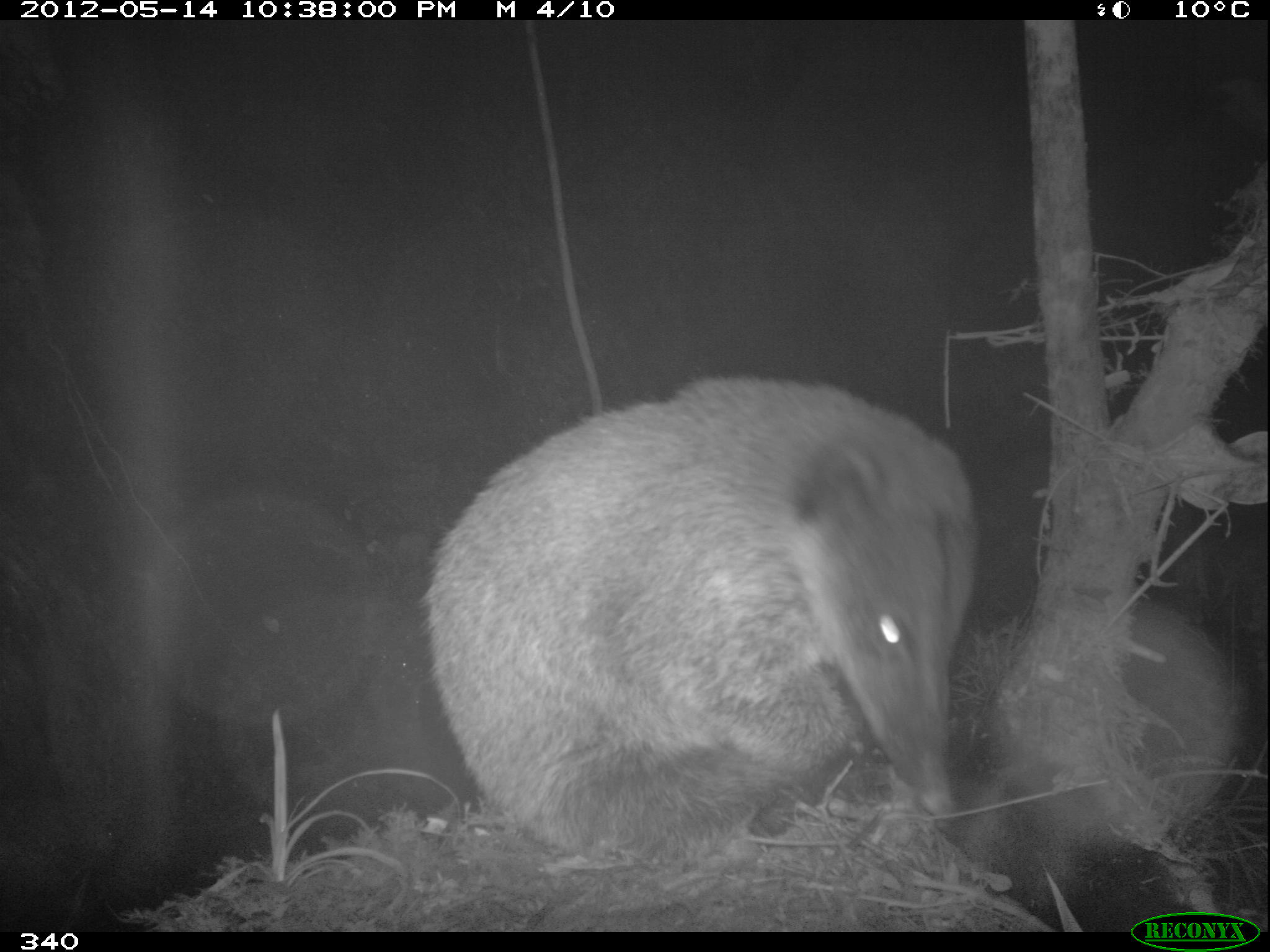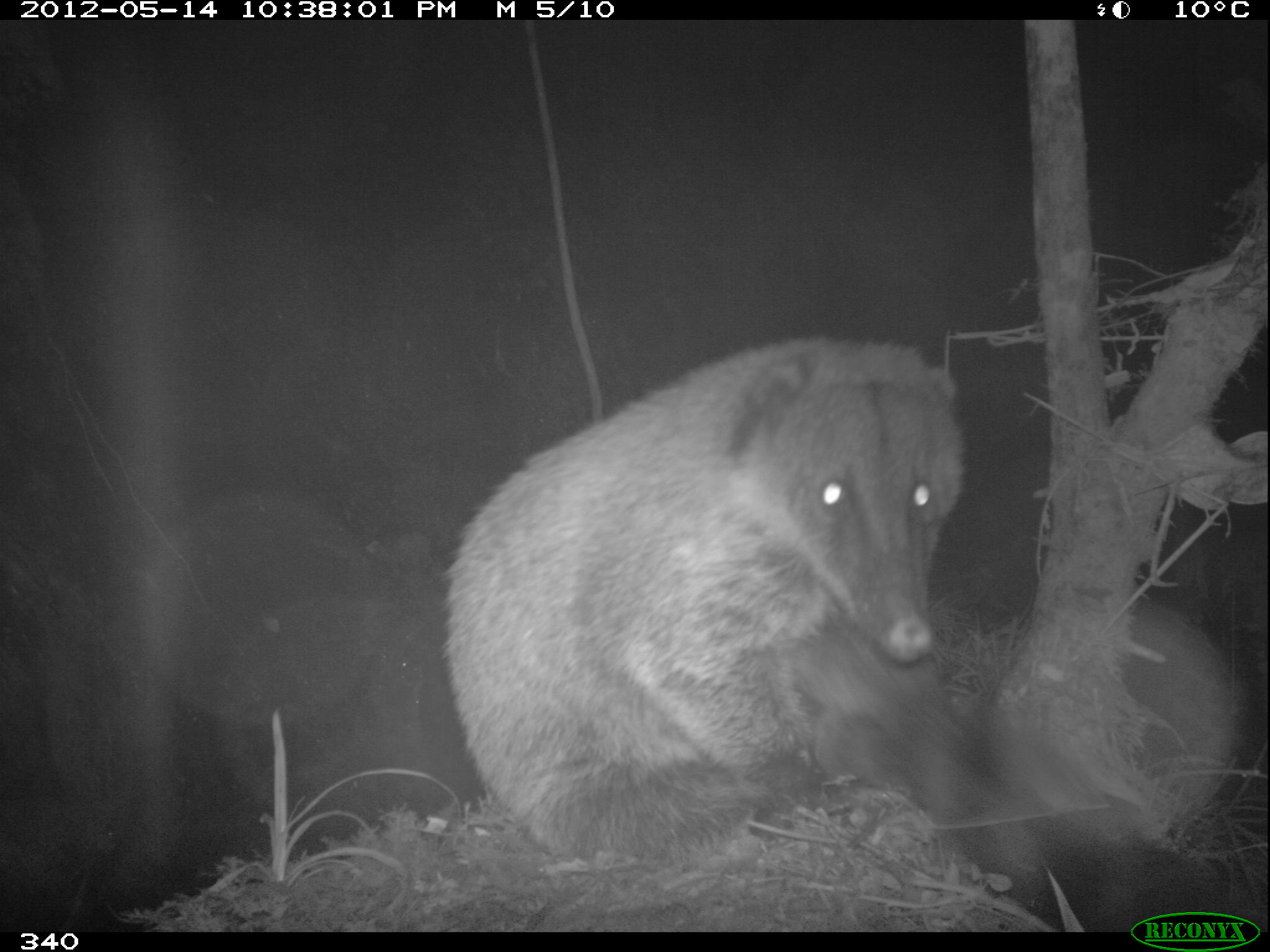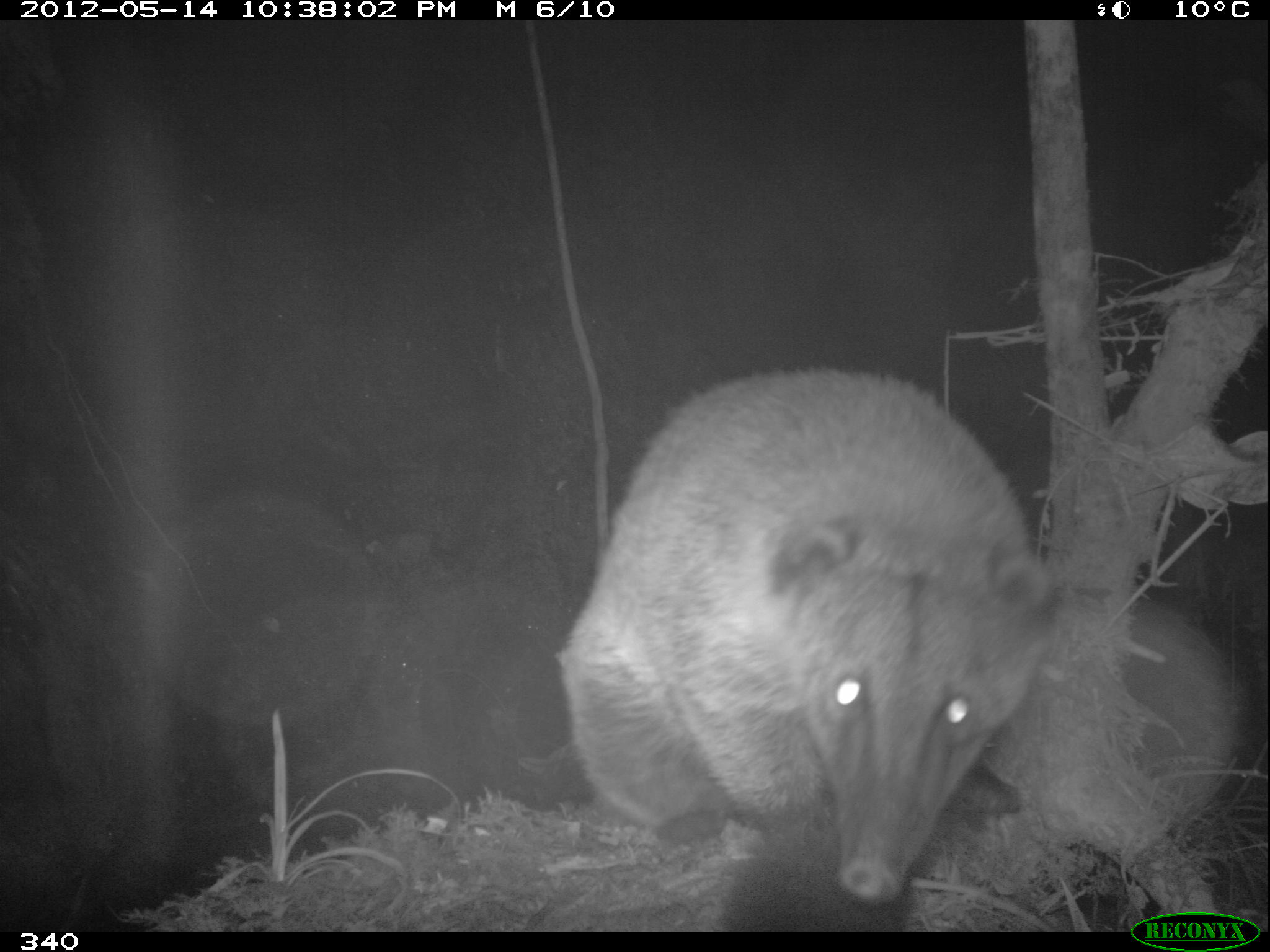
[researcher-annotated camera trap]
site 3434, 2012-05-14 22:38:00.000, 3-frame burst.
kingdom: Animalia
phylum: Chordata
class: Mammalia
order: Carnivora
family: Procyonidae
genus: Nasua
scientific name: Nasua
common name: coatis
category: unknown coati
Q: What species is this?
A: Unknown coati (coatis) (Nasua).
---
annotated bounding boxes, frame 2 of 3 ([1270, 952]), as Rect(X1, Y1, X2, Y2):
unknown coati: Rect(442, 337, 1264, 932)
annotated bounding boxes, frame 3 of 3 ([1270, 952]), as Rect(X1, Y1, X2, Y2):
unknown coati: Rect(559, 367, 1049, 931)